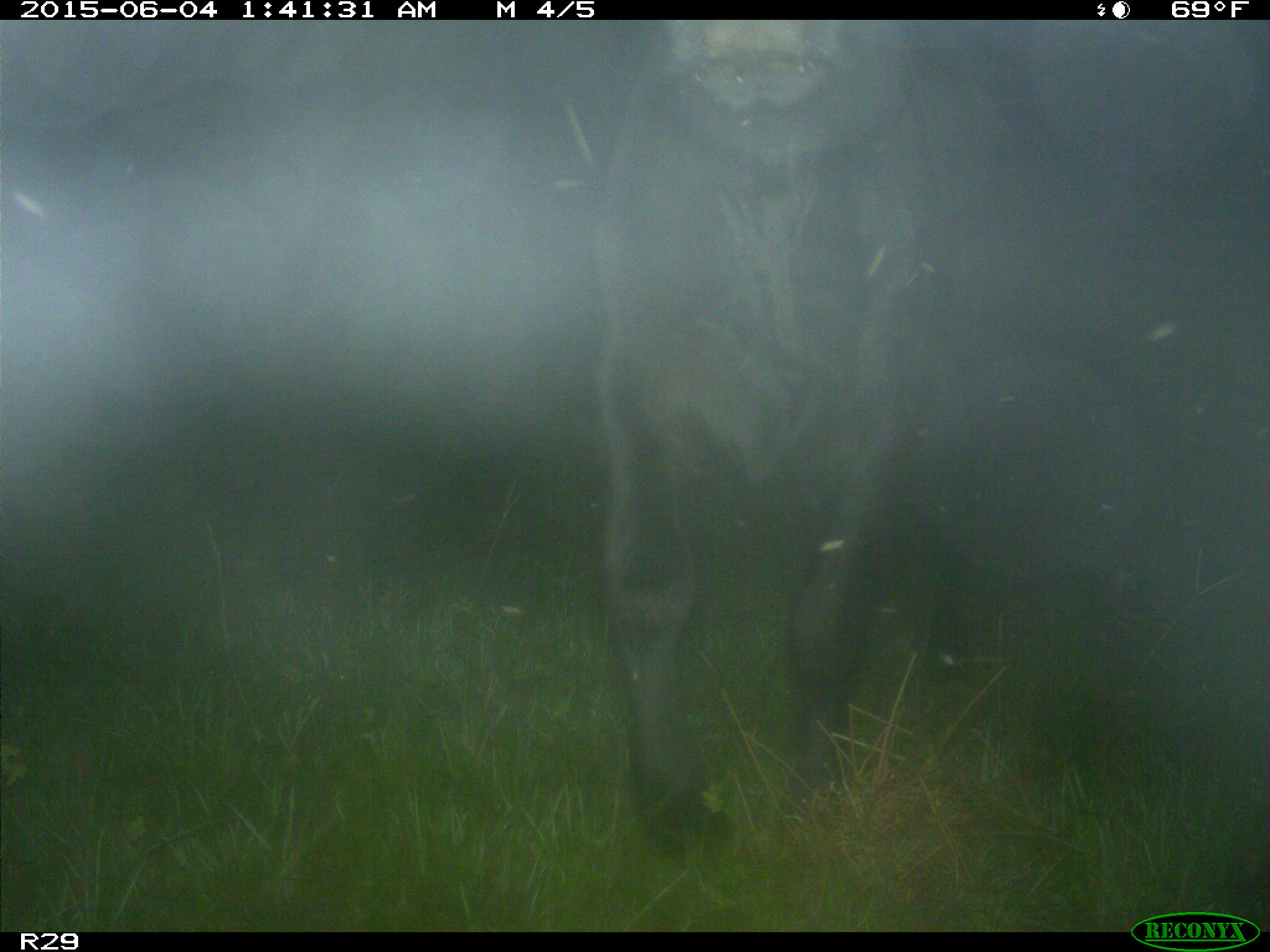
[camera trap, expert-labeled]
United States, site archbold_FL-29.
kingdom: Animalia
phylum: Chordata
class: Mammalia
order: Artiodactyla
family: Bovidae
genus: Bos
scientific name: Bos taurus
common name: domestic cow